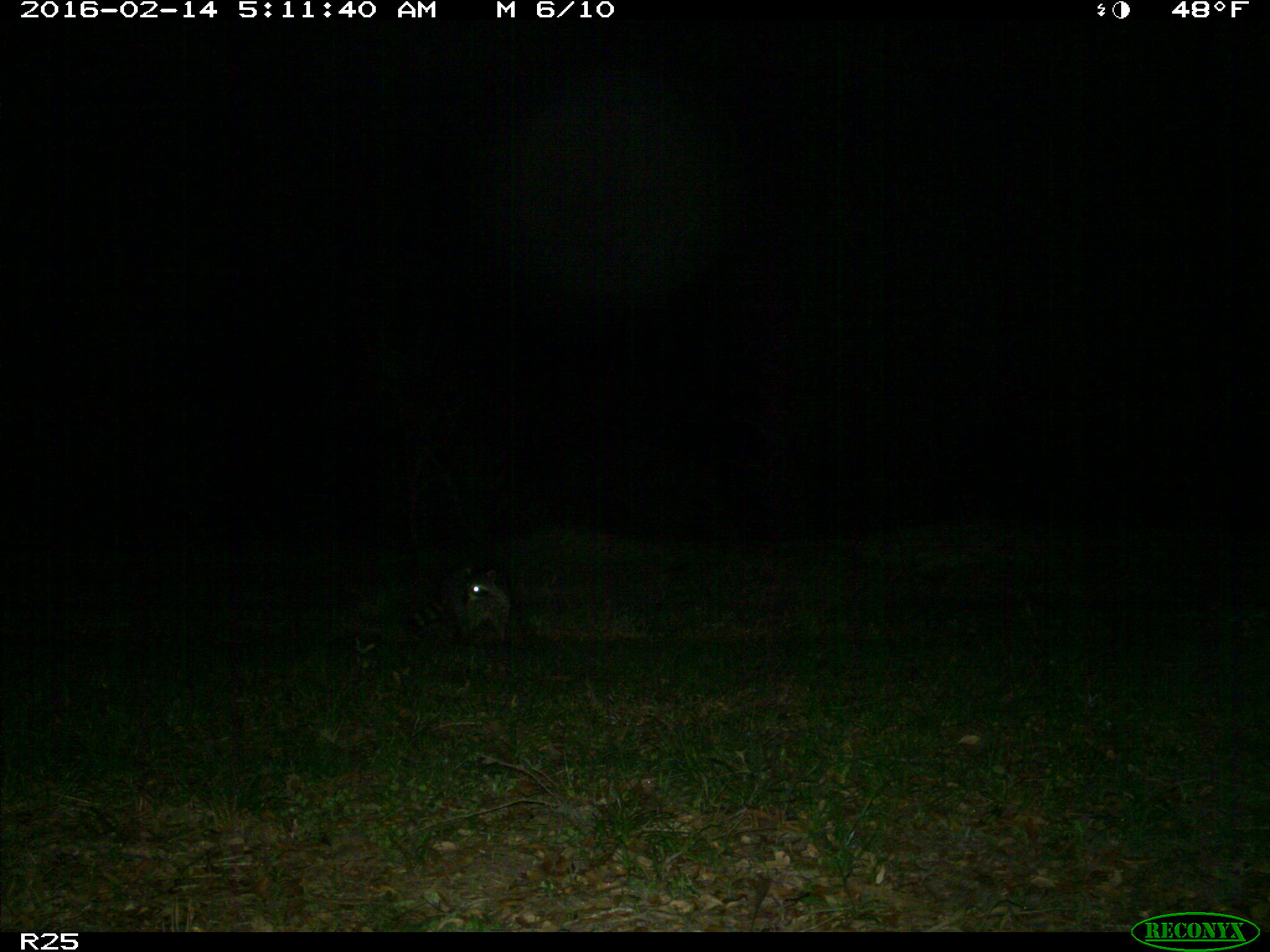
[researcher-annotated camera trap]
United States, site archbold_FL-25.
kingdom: Animalia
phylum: Chordata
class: Mammalia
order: Carnivora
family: Procyonidae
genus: Procyon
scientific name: Procyon lotor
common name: common raccoon